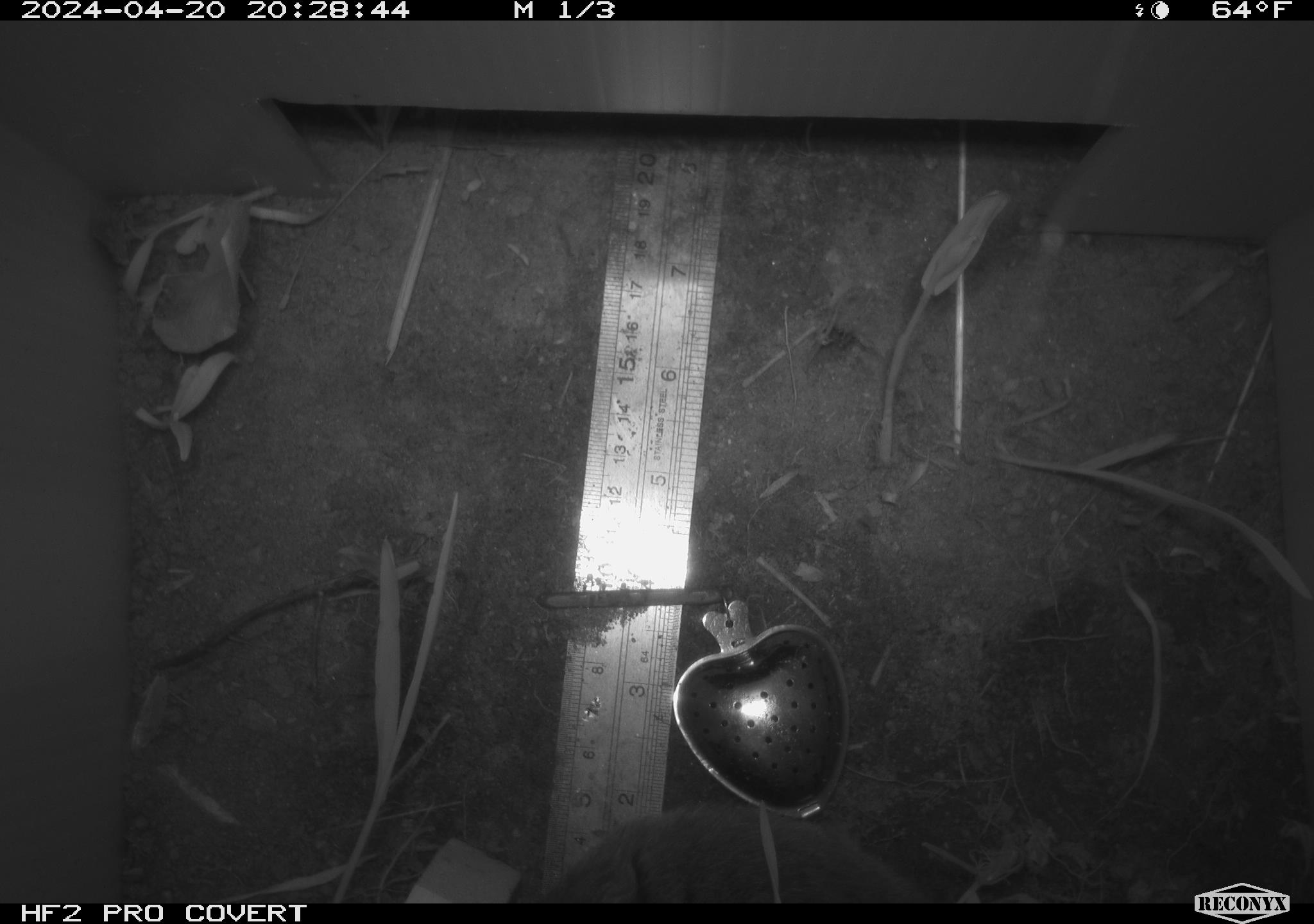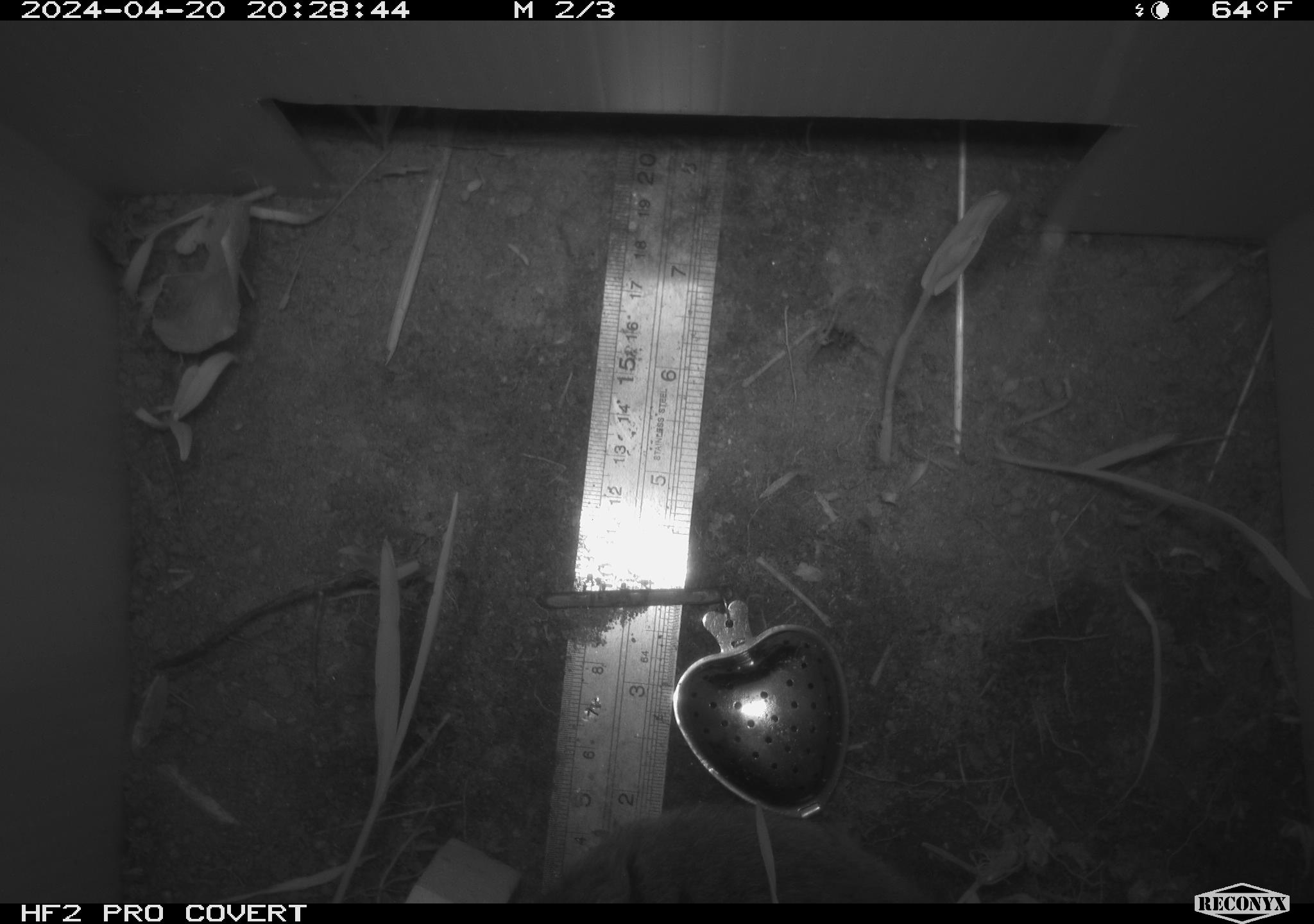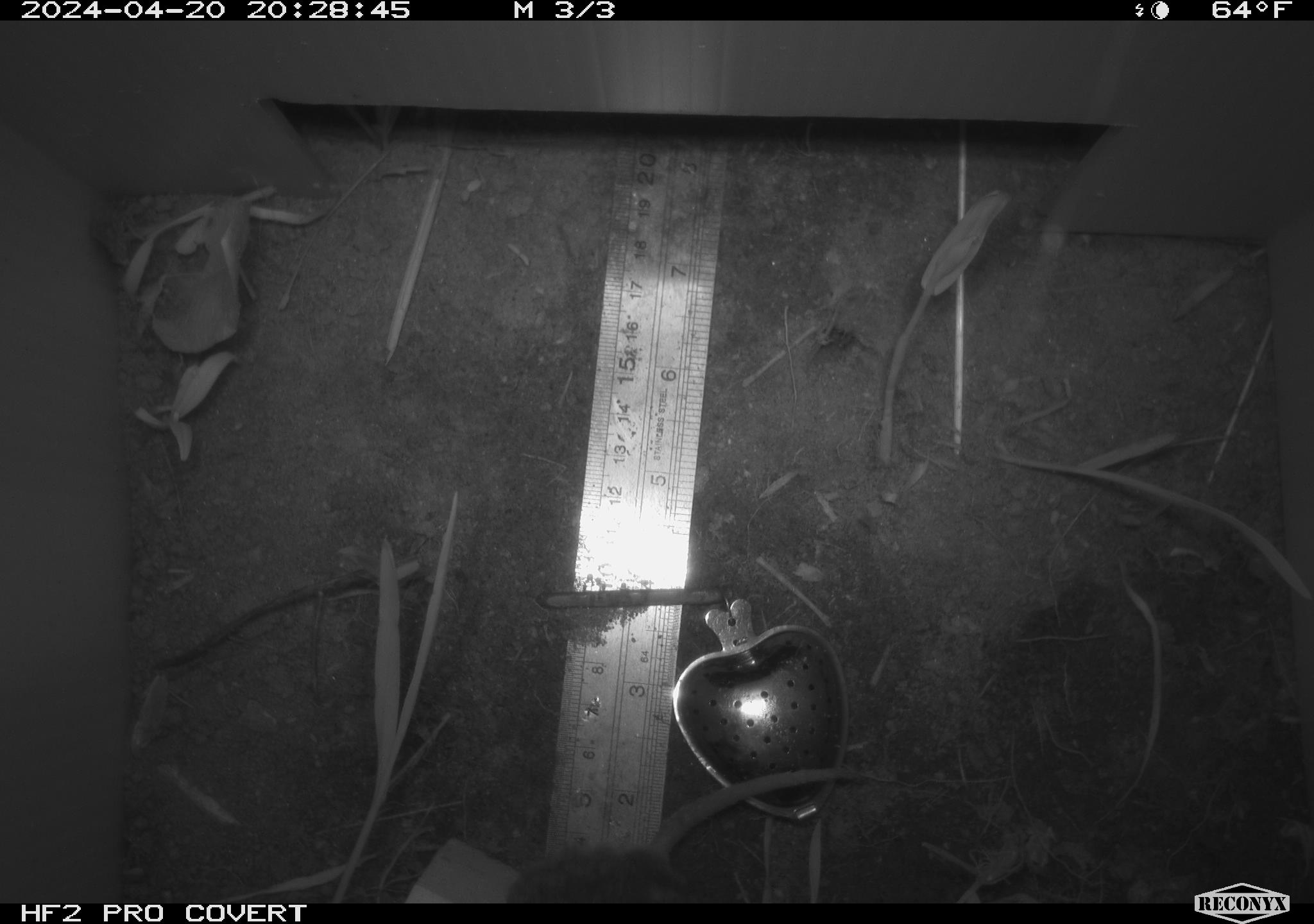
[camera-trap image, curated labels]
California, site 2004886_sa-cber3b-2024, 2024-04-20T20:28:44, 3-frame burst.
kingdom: Animalia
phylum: Chordata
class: Mammalia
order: Rodentia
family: Cricetidae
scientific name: Arvicolinae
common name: voles, lemmings, and muskrats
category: arvicolinae subfamily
Arvicolinae subfamily (voles, lemmings, and muskrats) (Arvicolinae).